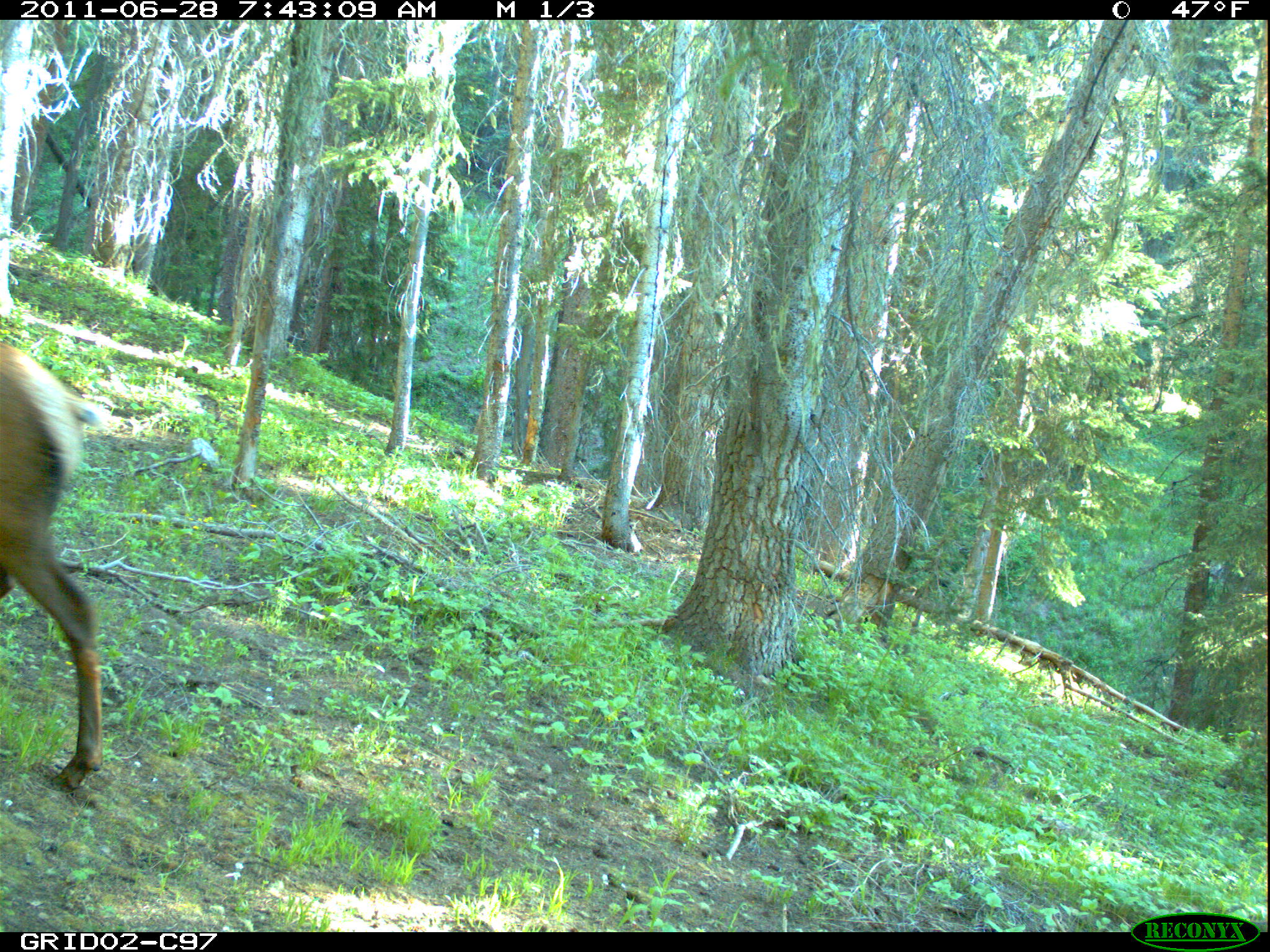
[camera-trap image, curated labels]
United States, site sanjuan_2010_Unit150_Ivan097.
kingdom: Animalia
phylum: Chordata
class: Mammalia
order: Artiodactyla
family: Cervidae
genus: Cervus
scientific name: Cervus elaphus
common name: red deer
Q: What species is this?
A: Cervus elaphus (red deer).